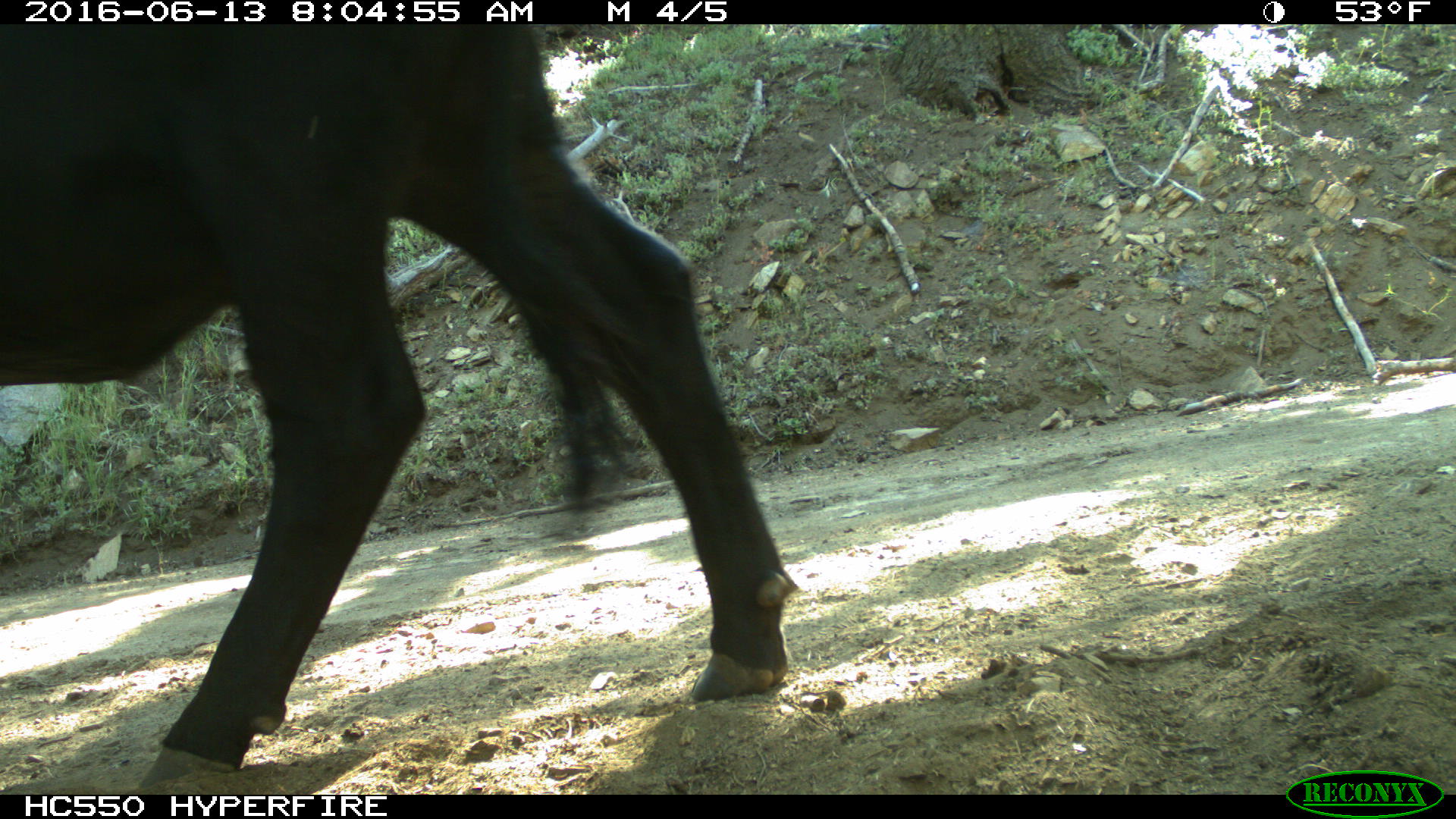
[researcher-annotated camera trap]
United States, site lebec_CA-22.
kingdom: Animalia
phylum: Chordata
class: Mammalia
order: Artiodactyla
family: Bovidae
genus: Bos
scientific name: Bos taurus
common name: domestic cow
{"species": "Bos taurus (domestic cow)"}